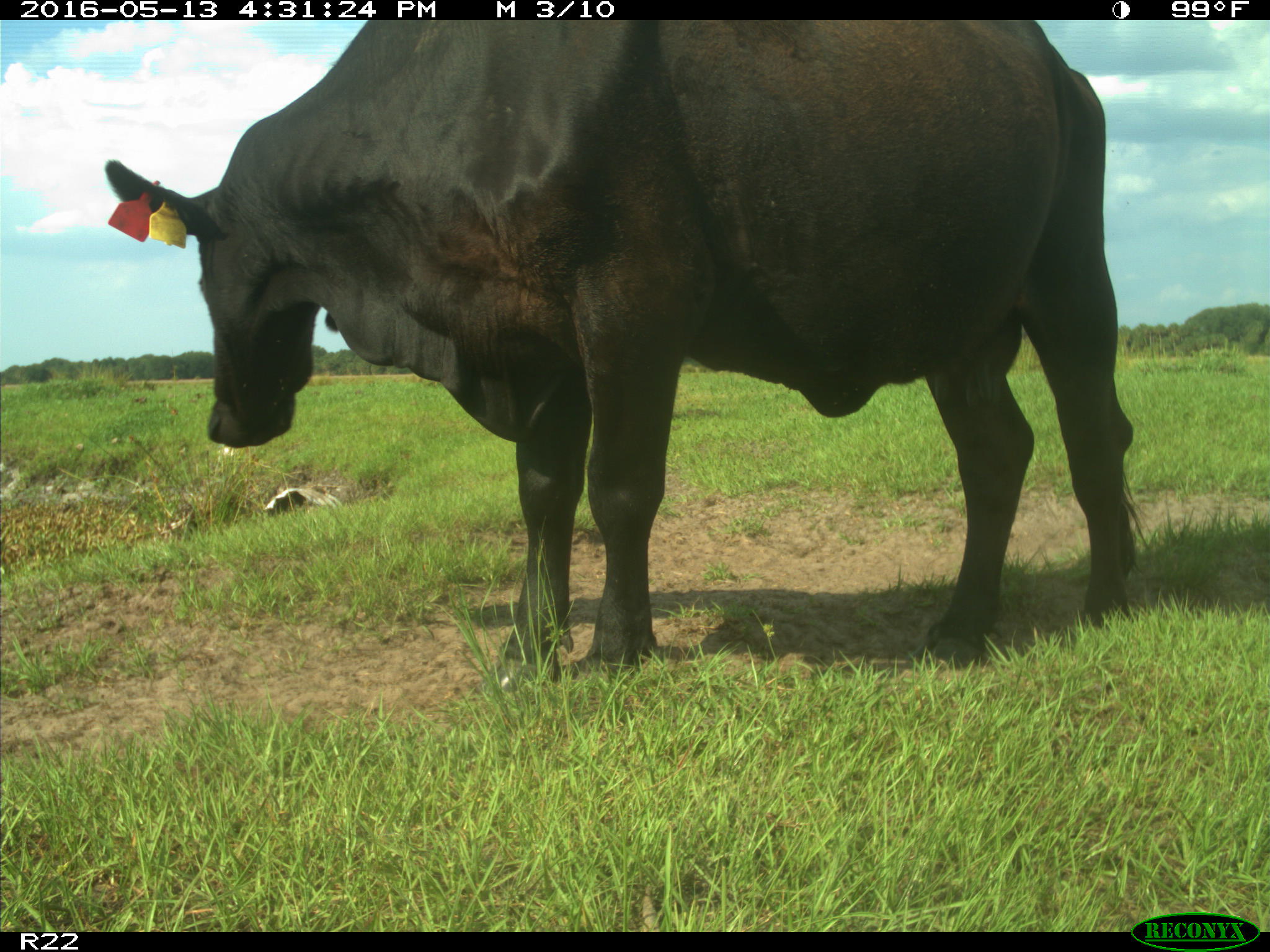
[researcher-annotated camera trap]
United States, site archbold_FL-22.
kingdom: Animalia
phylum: Chordata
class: Mammalia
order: Artiodactyla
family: Bovidae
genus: Bos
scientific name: Bos taurus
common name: domestic cow